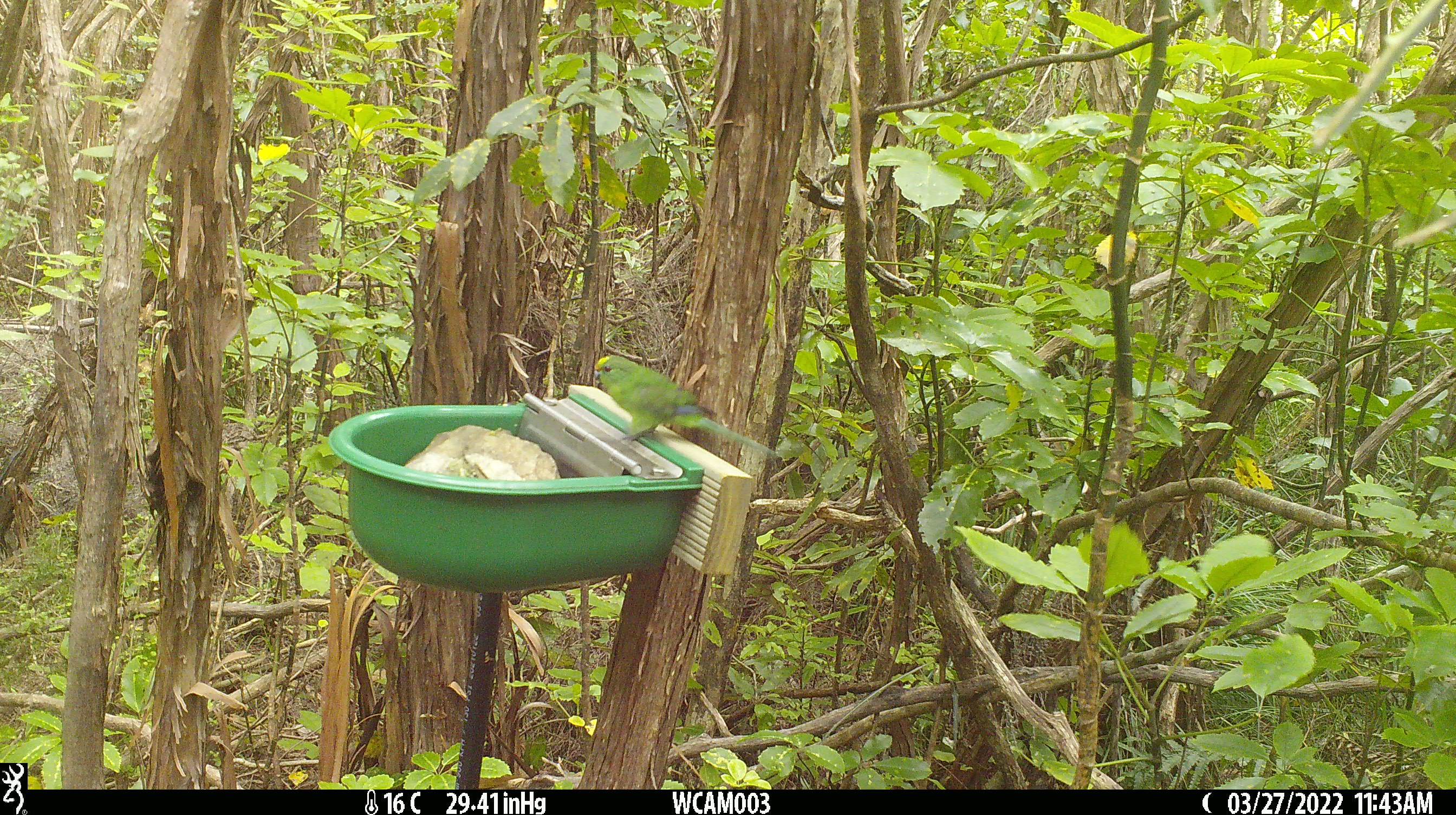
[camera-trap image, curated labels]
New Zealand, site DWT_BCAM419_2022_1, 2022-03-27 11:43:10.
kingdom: Animalia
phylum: Chordata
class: Aves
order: Psittaciformes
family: Psittaculidae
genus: Cyanoramphus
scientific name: Cyanoramphus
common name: parakeet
Parakeet (Cyanoramphus).